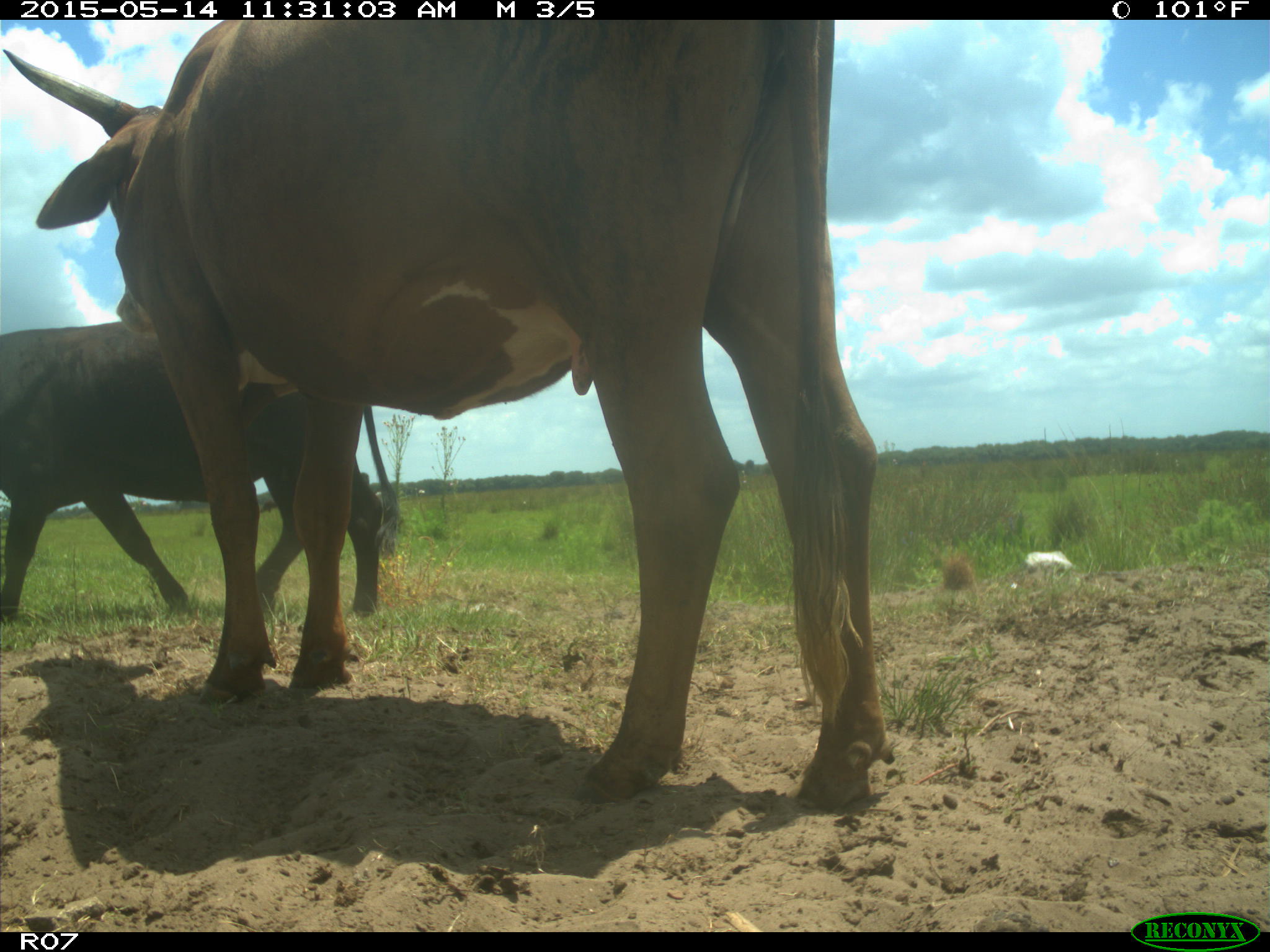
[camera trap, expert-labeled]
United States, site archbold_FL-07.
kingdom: Animalia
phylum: Chordata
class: Mammalia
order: Artiodactyla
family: Bovidae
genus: Bos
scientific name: Bos taurus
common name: domestic cow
Bos taurus (domestic cow).